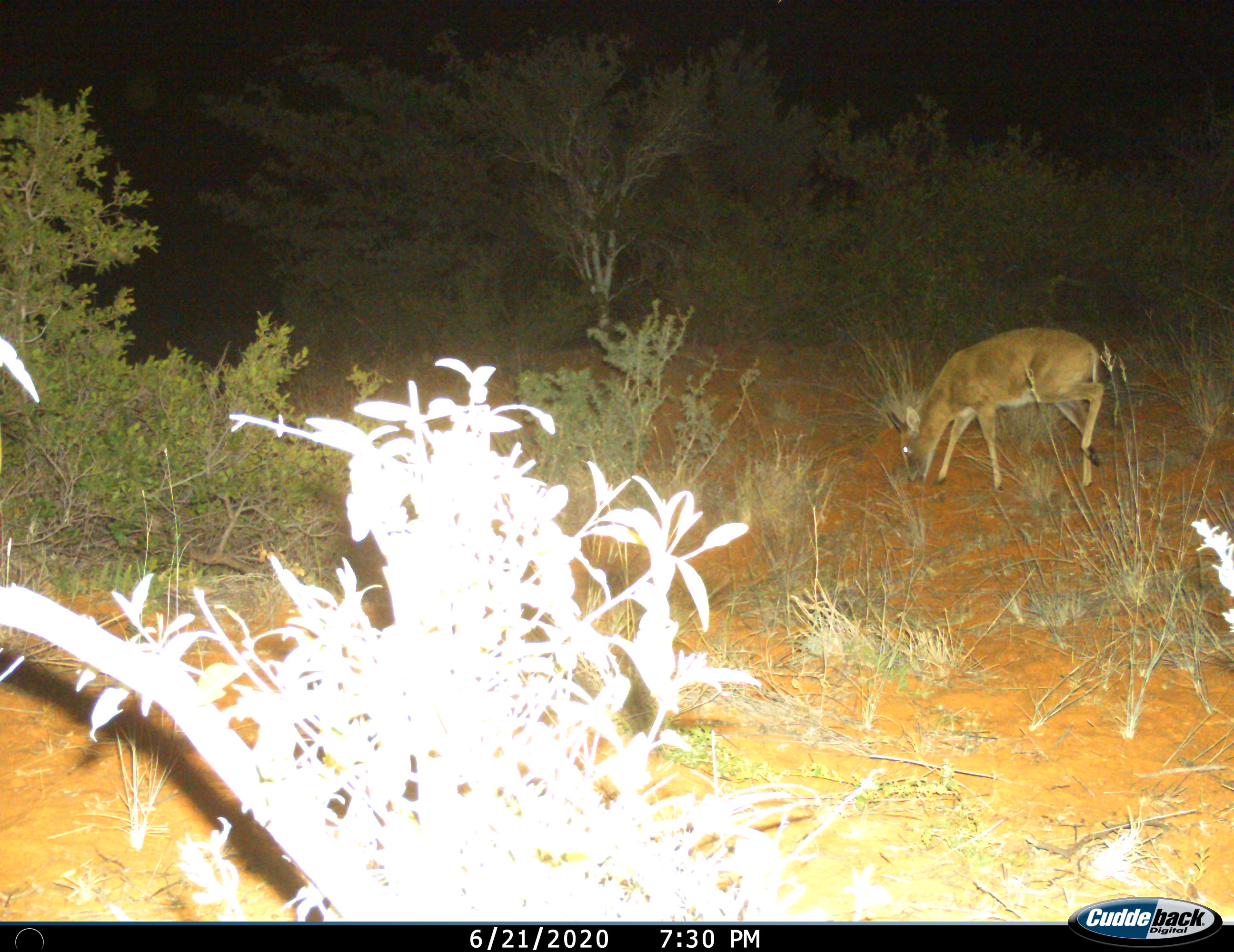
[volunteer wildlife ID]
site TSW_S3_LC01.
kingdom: Animalia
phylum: Chordata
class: Mammalia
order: Artiodactyla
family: Bovidae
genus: Sylvicapra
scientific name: Sylvicapra grimmia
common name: common duiker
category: duikercommongrey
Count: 1.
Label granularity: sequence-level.